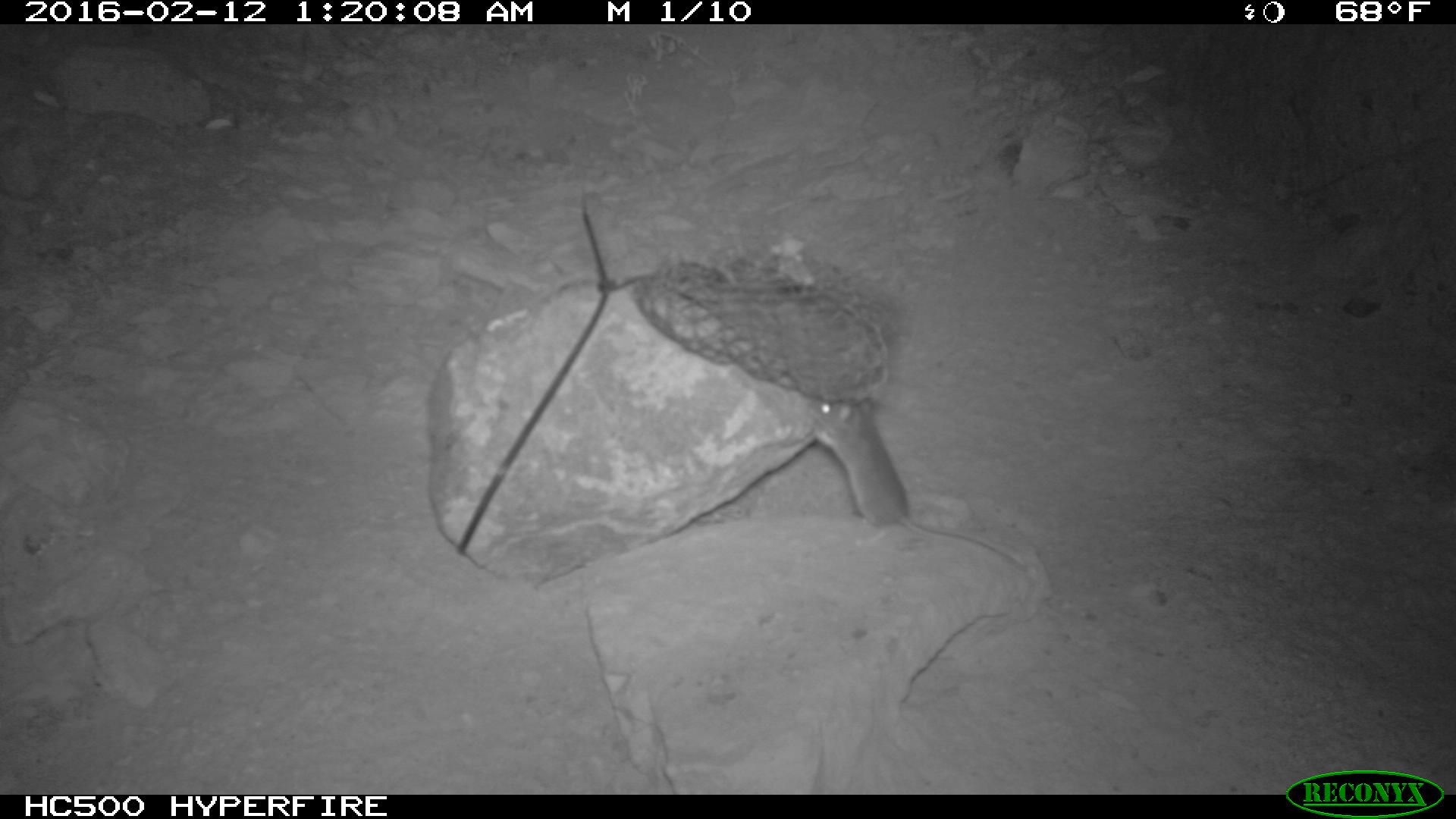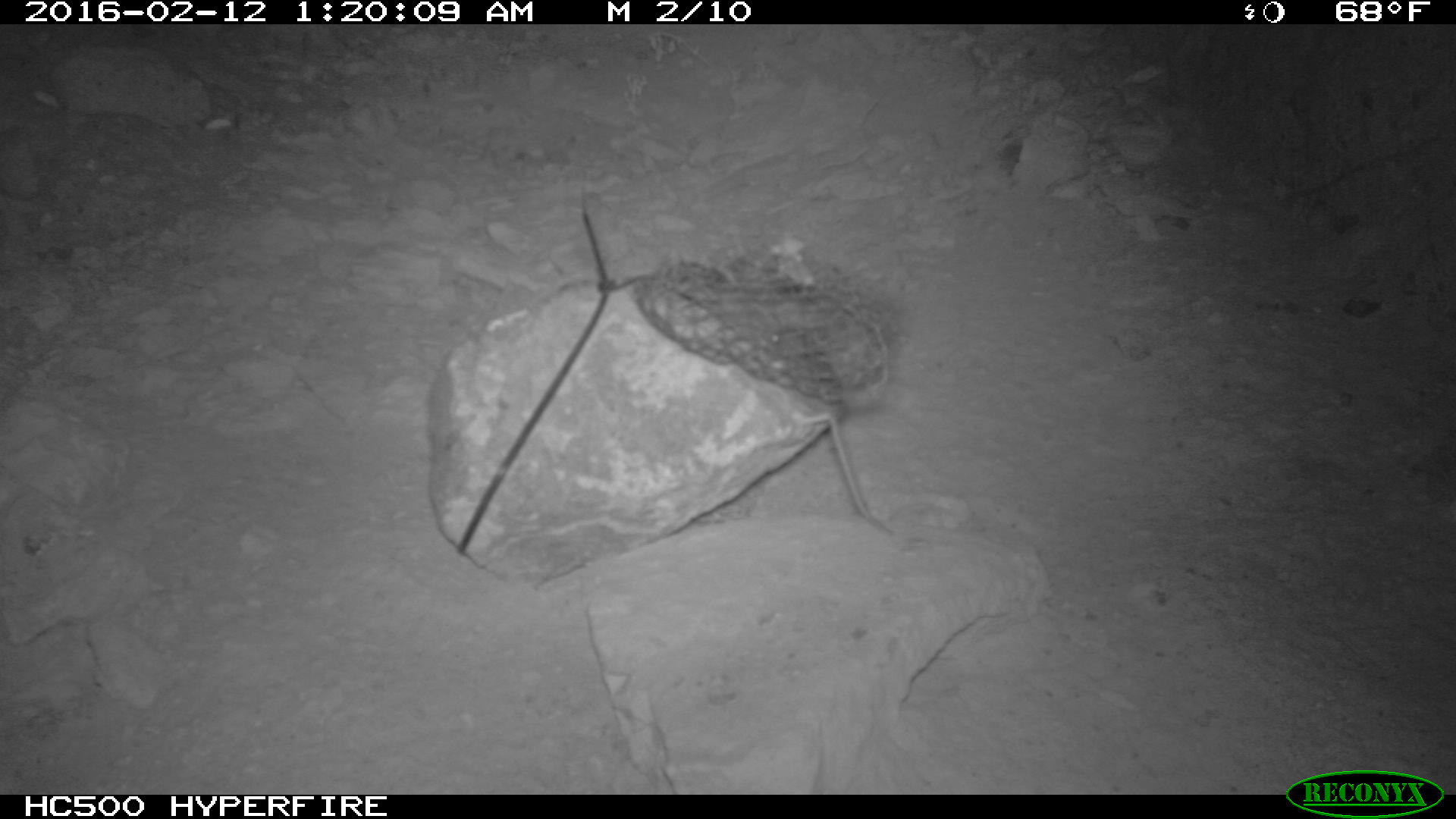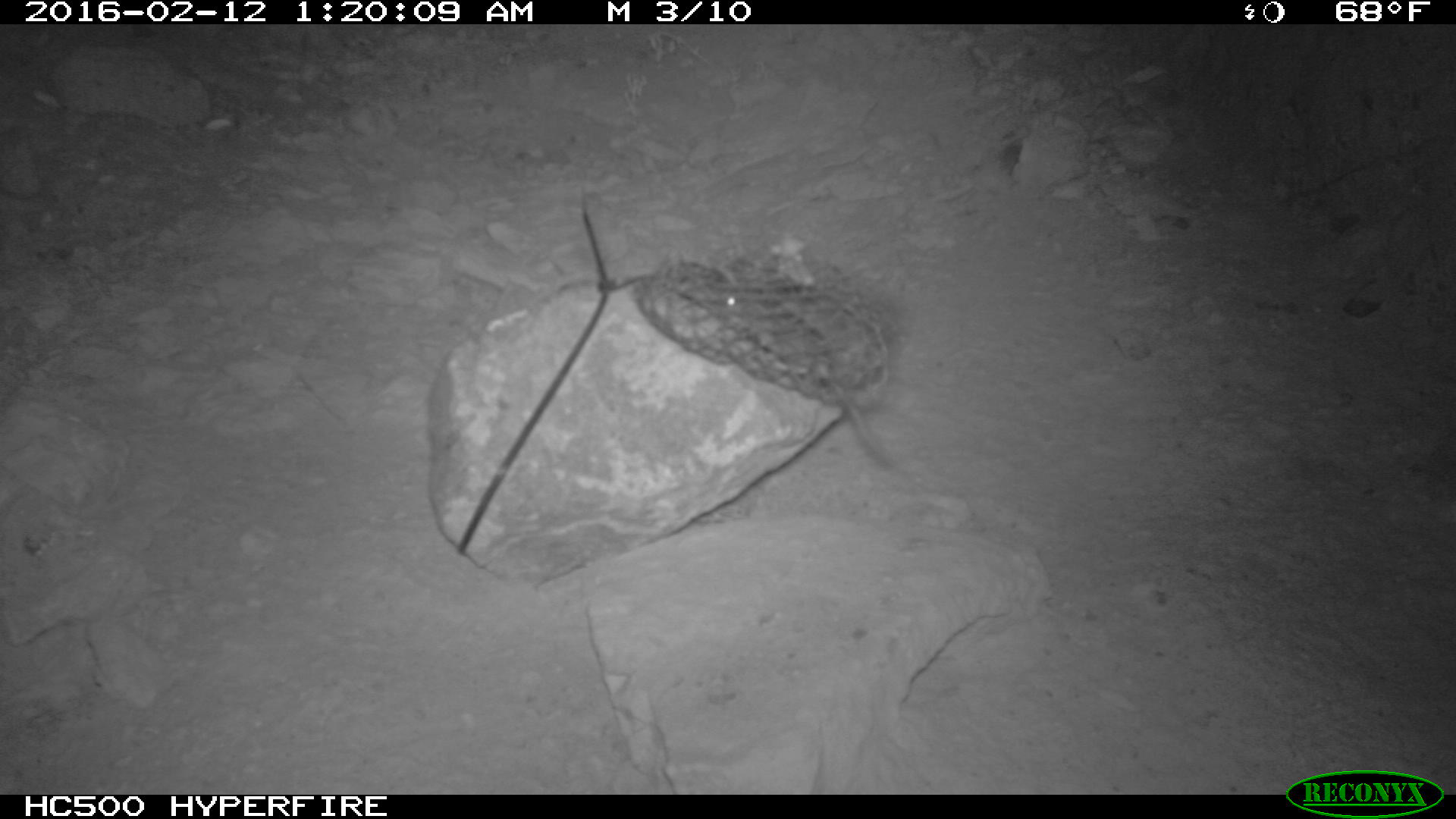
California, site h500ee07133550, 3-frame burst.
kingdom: Animalia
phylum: Chordata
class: Mammalia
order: Rodentia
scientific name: Rodentia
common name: rodent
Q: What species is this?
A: Rodent (Rodentia).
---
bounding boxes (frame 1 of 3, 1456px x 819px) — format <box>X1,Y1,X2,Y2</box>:
rodent: <box>811,397,1023,565</box>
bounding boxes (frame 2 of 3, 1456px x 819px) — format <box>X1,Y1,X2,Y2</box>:
rodent: <box>767,323,894,535</box>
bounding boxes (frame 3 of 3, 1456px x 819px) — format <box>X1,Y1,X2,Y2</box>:
rodent: <box>722,291,894,470</box>